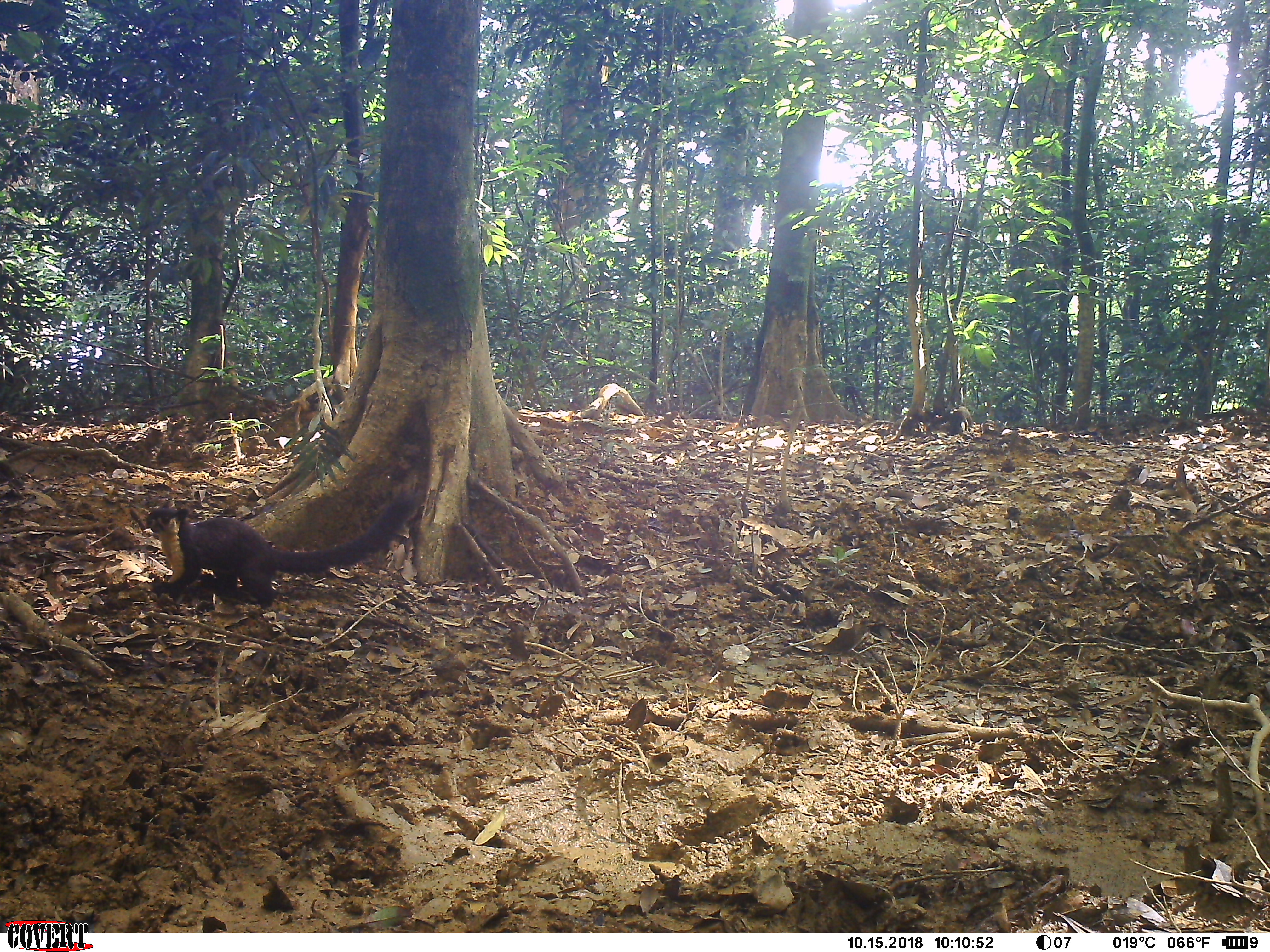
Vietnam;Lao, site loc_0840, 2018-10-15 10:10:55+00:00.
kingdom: Animalia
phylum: Chordata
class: Mammalia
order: Rodentia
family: Sciuridae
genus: Ratufa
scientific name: Ratufa bicolor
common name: black giant squirrel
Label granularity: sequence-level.